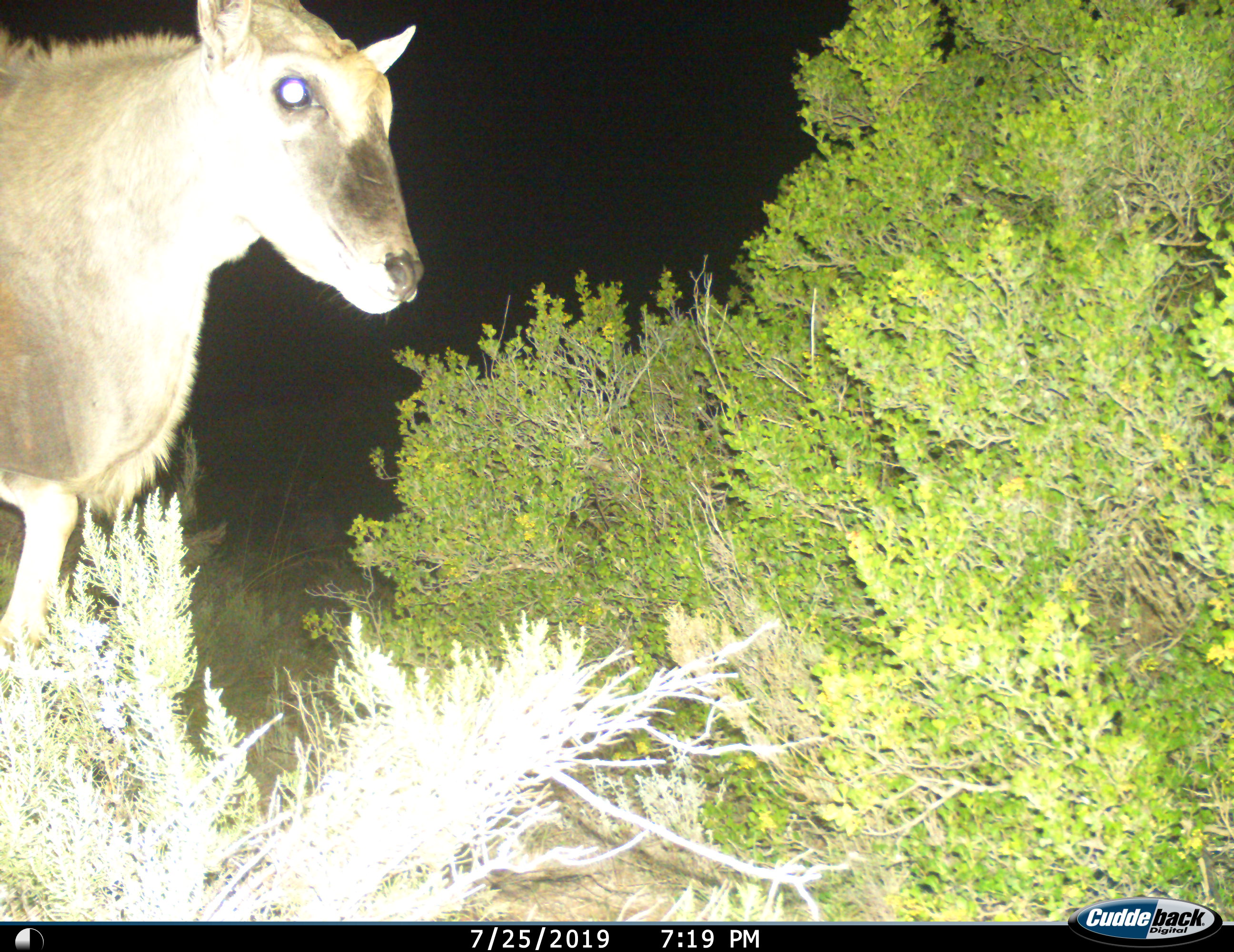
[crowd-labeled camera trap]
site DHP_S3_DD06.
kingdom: Animalia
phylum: Chordata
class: Mammalia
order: Artiodactyla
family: Bovidae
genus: Tragelaphus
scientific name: Tragelaphus oryx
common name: eland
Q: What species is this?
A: Eland (Tragelaphus oryx).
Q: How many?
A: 1.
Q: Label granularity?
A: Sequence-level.